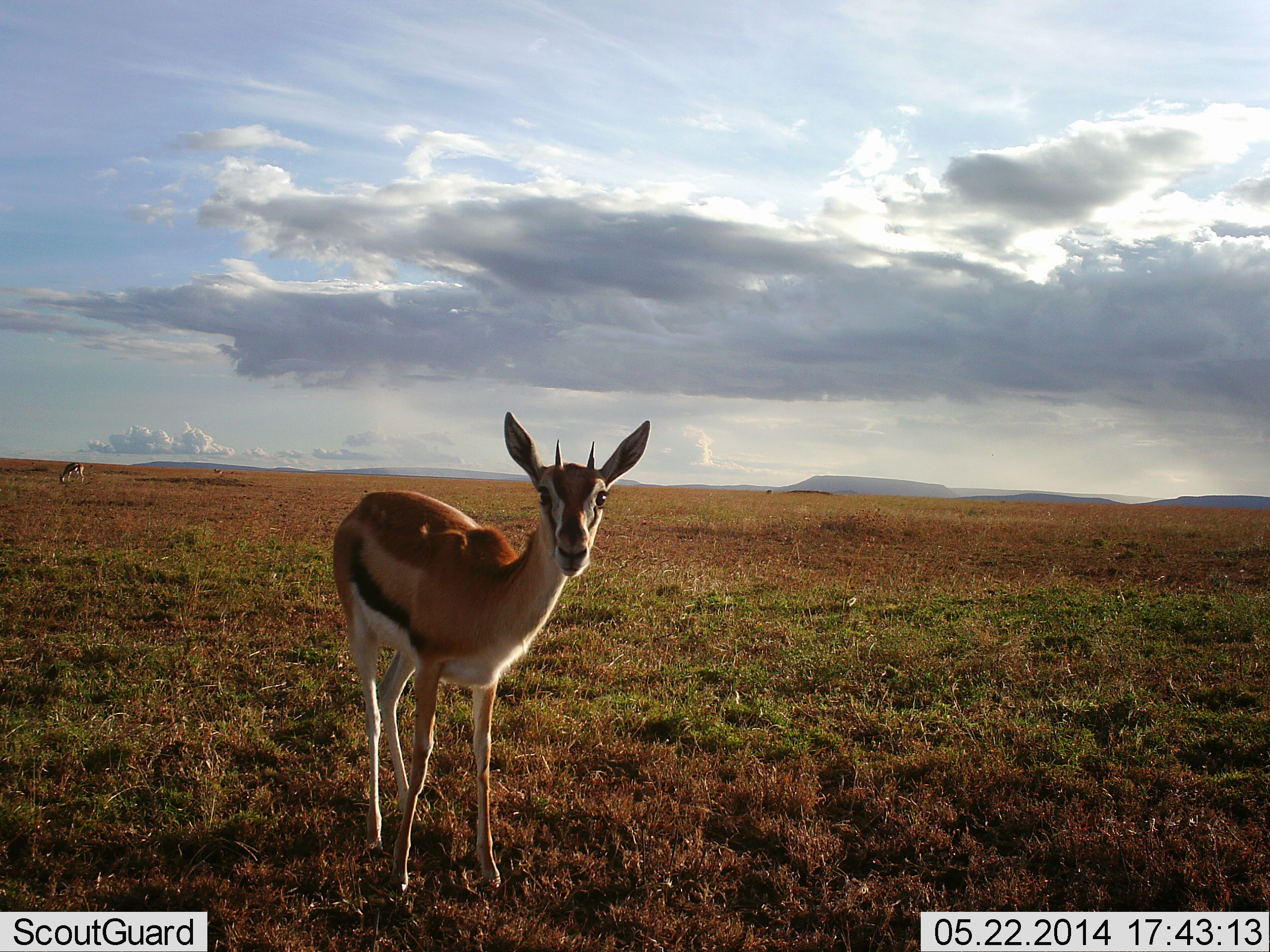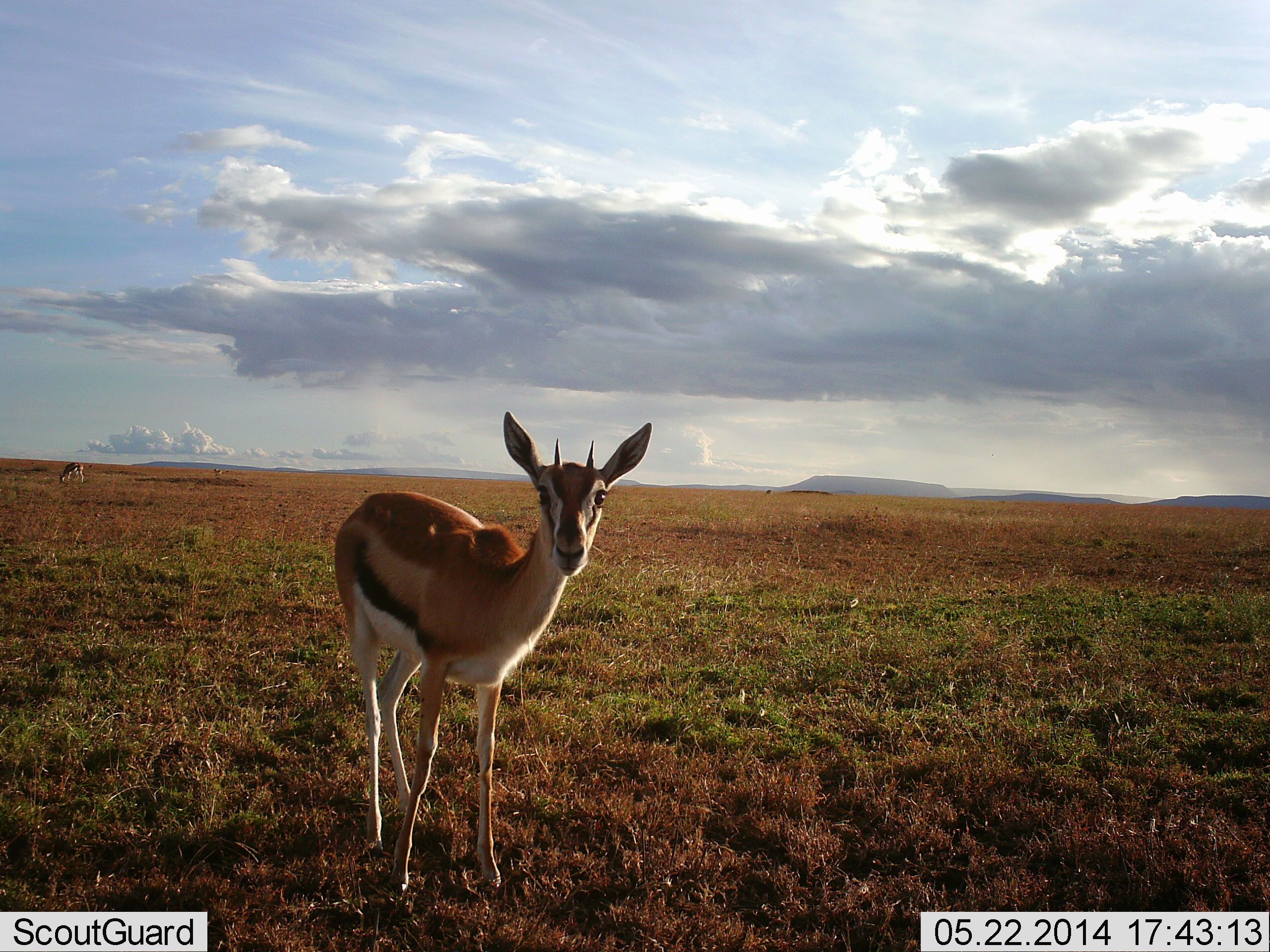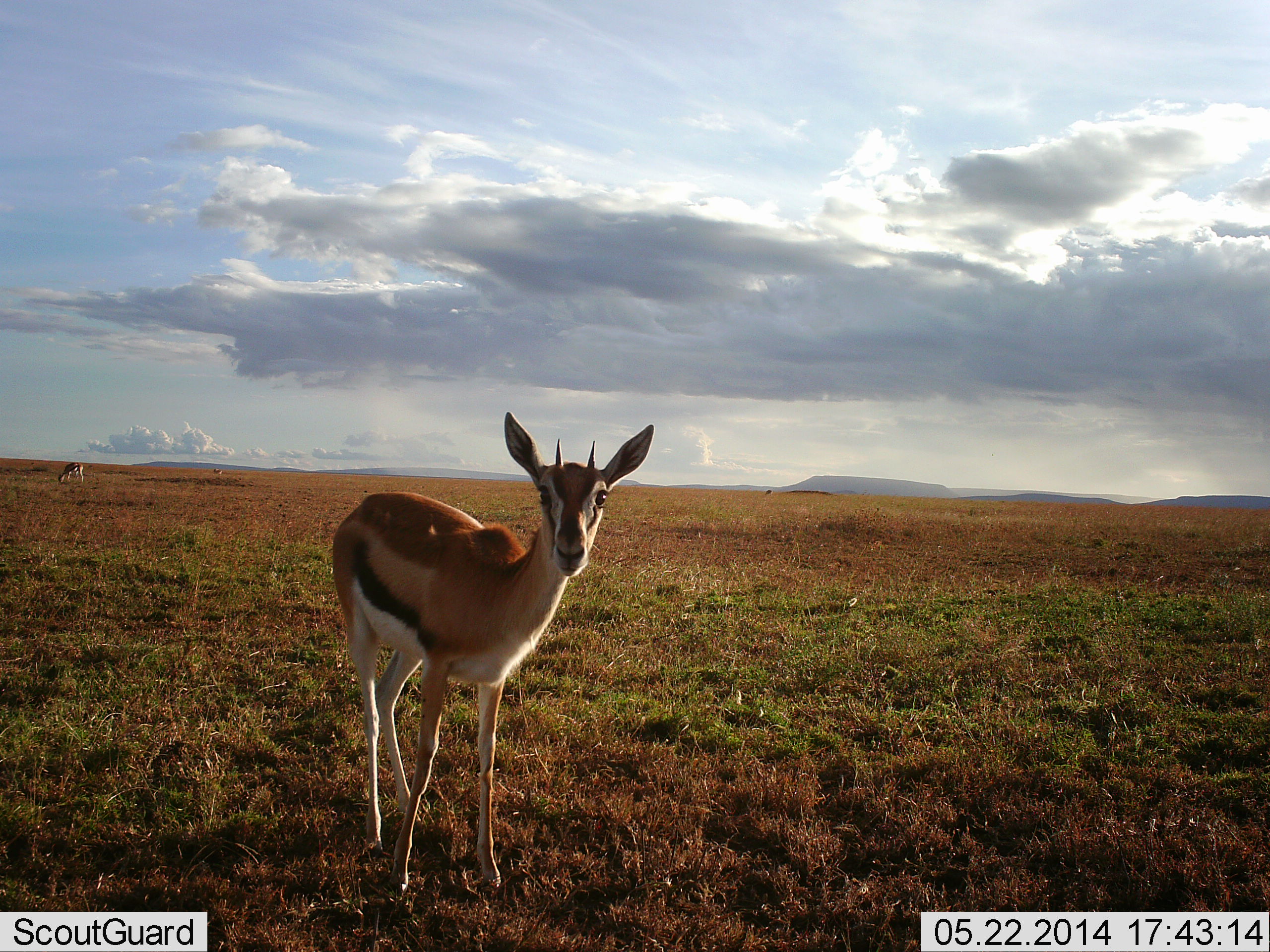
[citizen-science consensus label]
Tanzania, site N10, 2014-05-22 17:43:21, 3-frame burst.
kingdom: Animalia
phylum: Chordata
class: Mammalia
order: Artiodactyla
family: Bovidae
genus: Eudorcas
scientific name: Eudorcas thomsonii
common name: thomson's gazelle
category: gazellethomsons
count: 2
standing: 100%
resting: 10%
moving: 0%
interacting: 0%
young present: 0%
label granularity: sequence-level